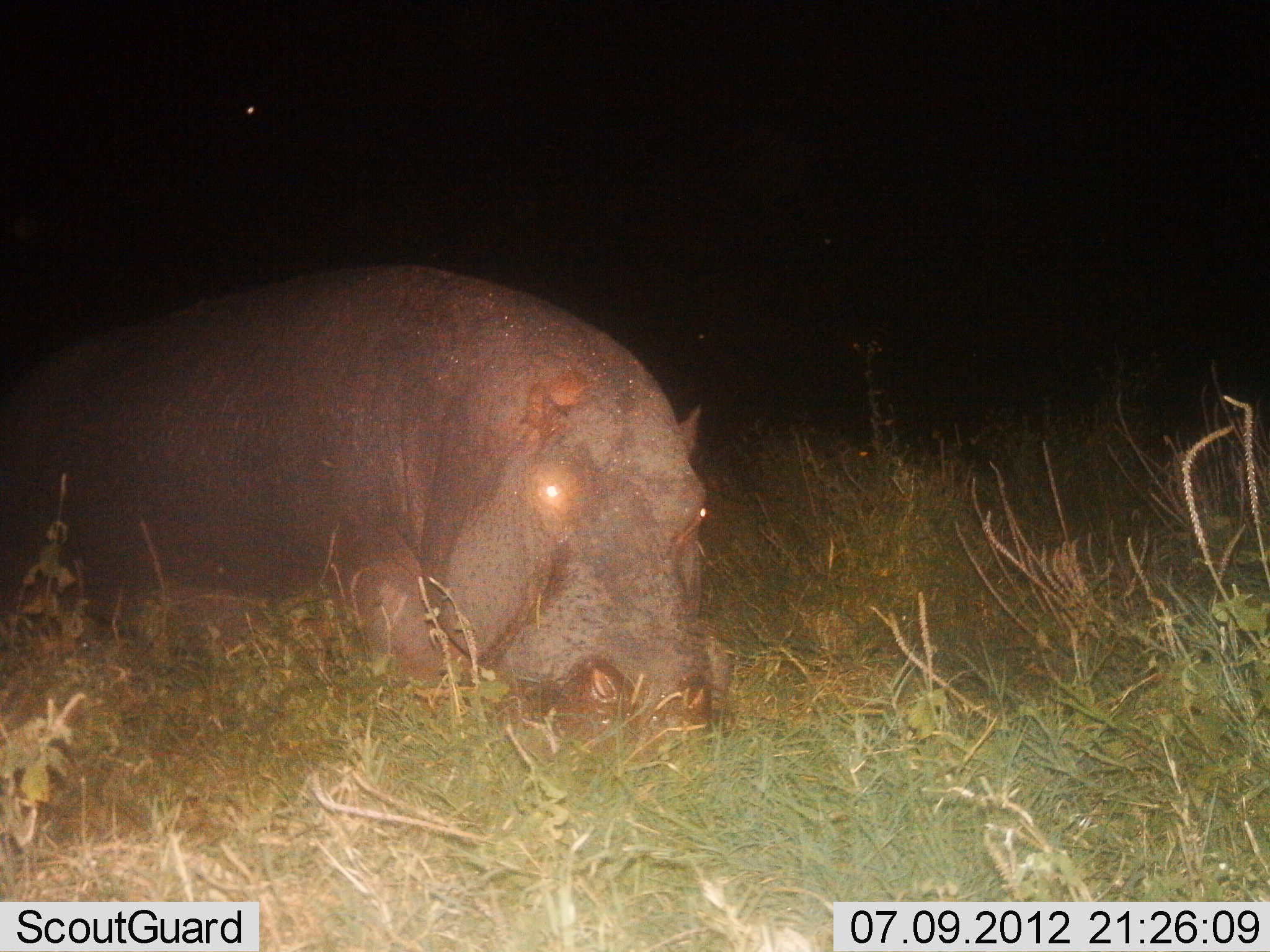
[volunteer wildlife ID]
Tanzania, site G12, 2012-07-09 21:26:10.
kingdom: Animalia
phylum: Chordata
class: Mammalia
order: Artiodactyla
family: Hippopotamidae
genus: Hippopotamus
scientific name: Hippopotamus amphibius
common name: hippopotamus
Hippopotamus (Hippopotamus amphibius), count 1. Behavior (volunteer vote fractions): standing 0%, resting 70%, moving 10%, interacting 0%. Young present (vote fraction): 0%. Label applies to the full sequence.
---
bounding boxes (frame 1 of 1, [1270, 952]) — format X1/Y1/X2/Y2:
animal: 0/257/726/734